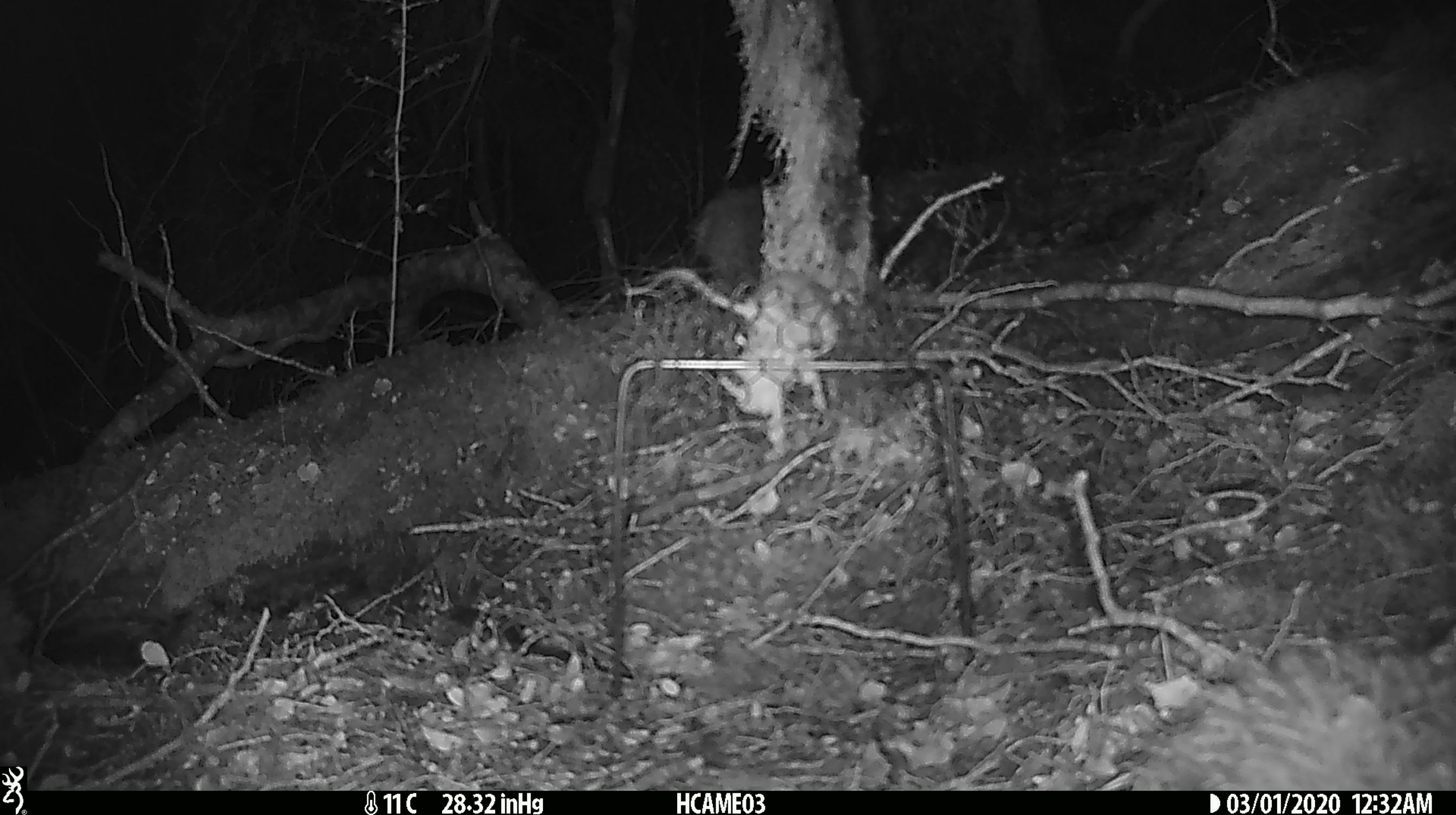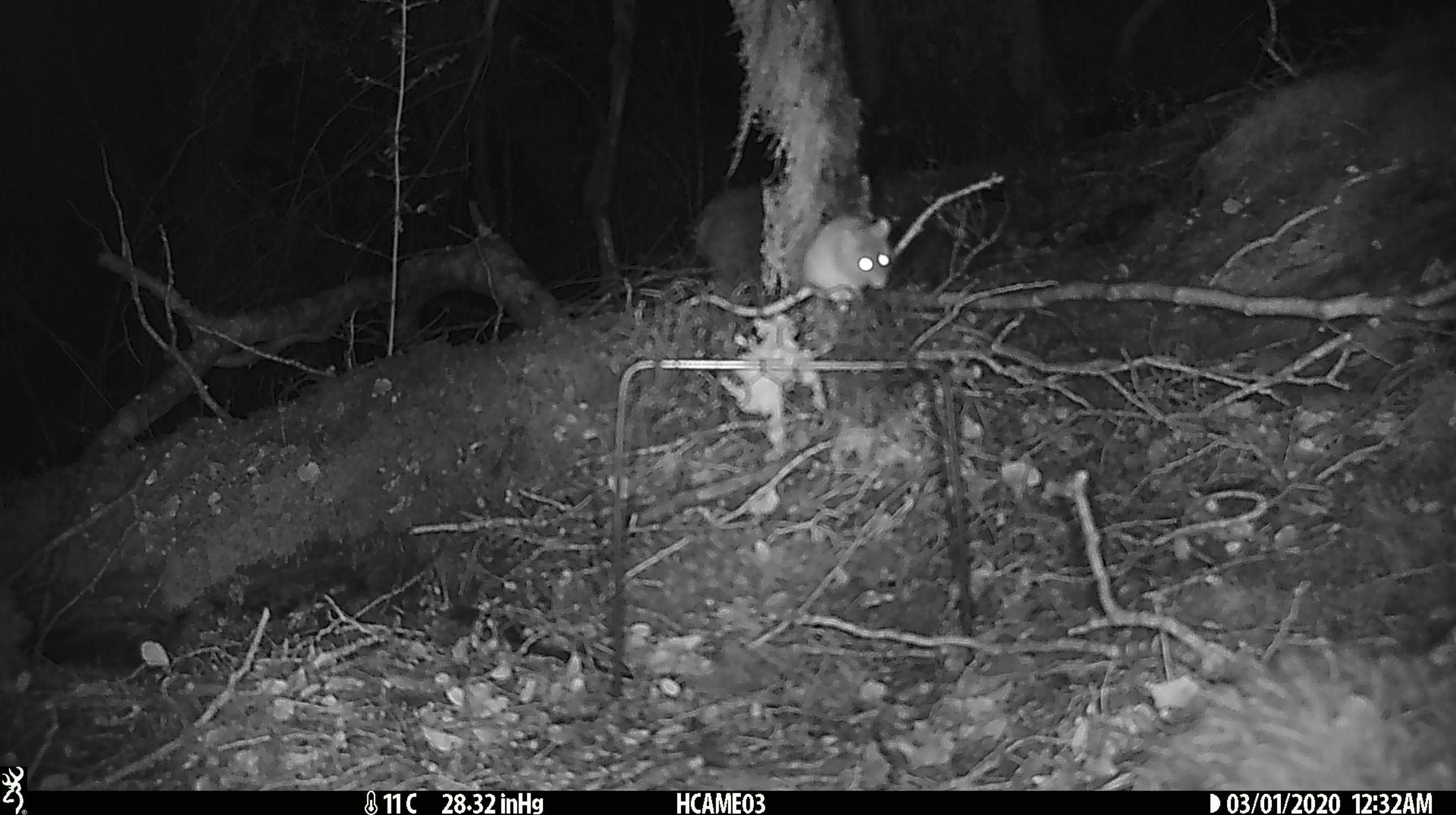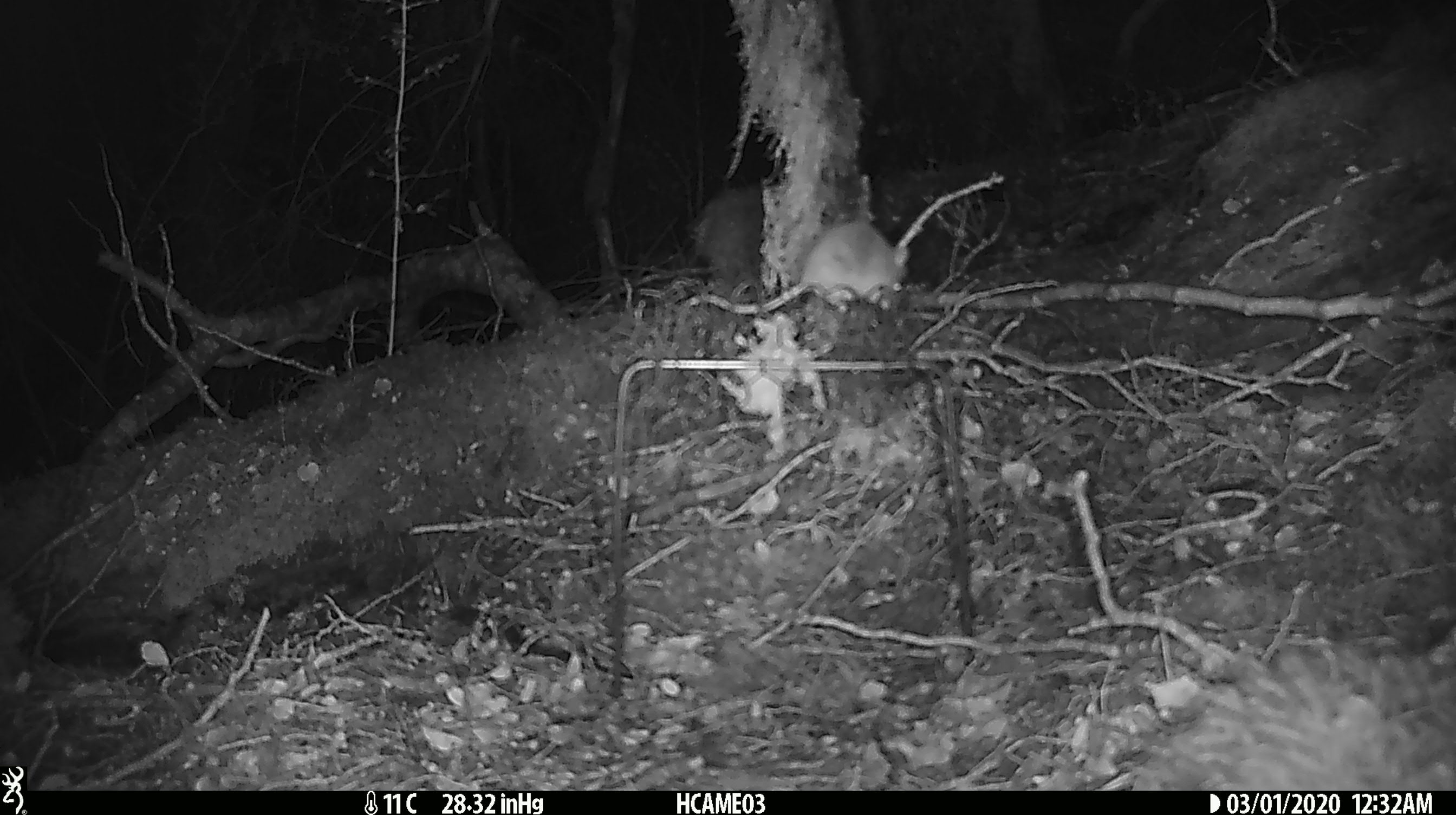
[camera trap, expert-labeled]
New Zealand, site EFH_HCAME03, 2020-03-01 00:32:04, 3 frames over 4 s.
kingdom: Animalia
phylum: Chordata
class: Mammalia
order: Rodentia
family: Muridae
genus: Mus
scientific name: Mus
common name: mouse